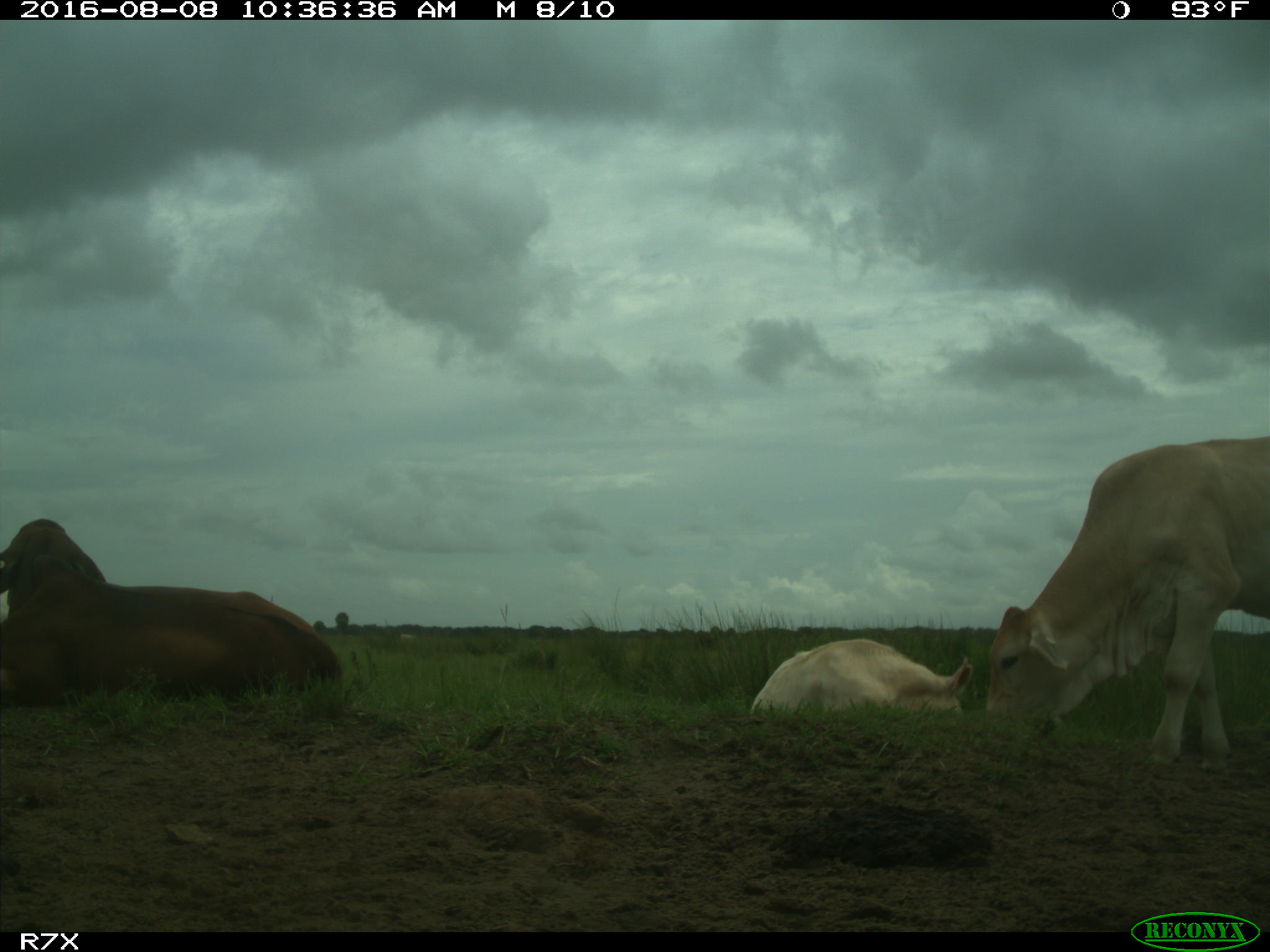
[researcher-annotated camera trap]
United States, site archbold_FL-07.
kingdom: Animalia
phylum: Chordata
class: Mammalia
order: Artiodactyla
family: Bovidae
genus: Bos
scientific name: Bos taurus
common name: domestic cow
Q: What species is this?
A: Bos taurus (domestic cow).